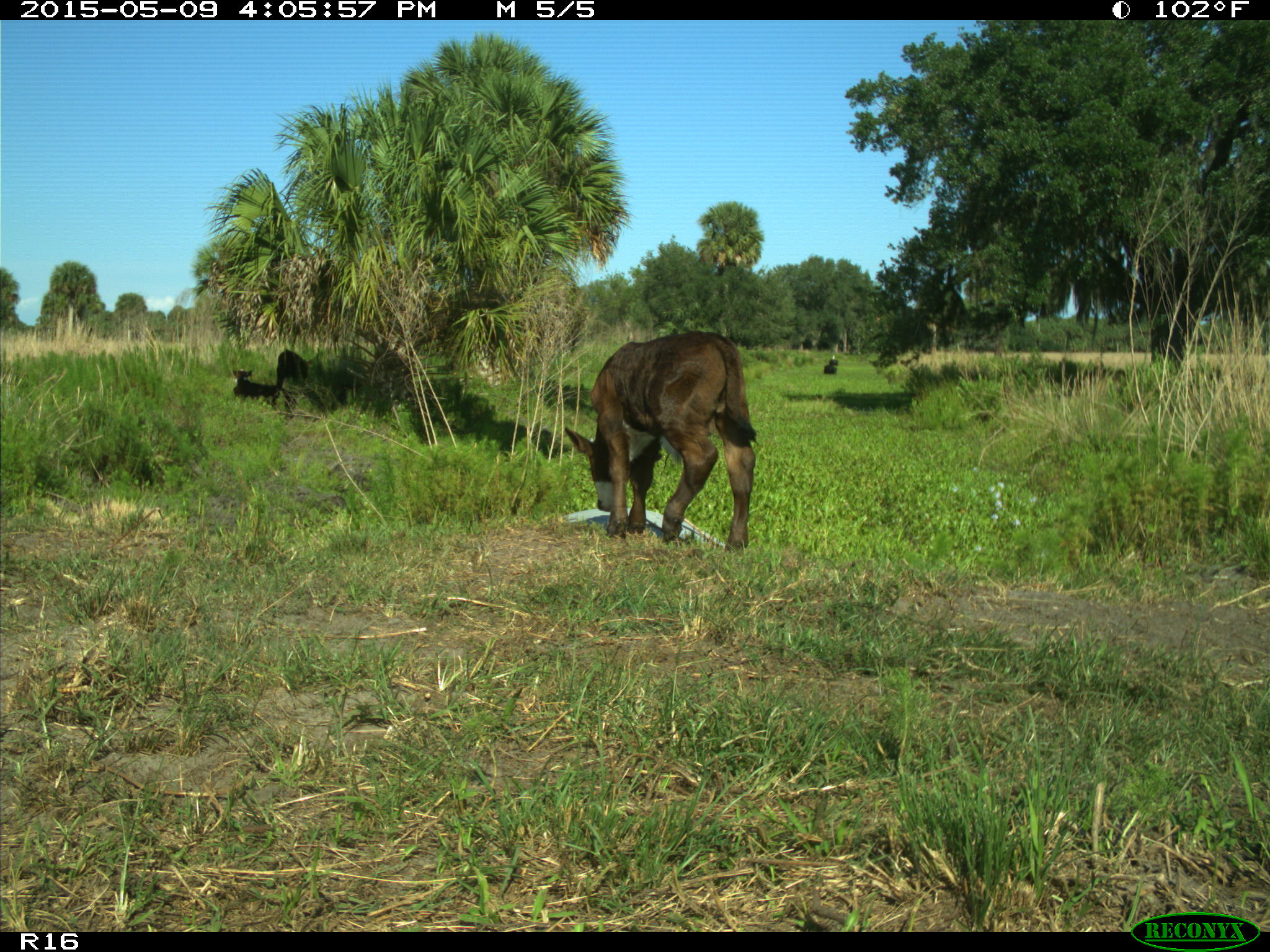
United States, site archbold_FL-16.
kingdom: Animalia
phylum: Chordata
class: Mammalia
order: Artiodactyla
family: Bovidae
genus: Bos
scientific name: Bos taurus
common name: domestic cow